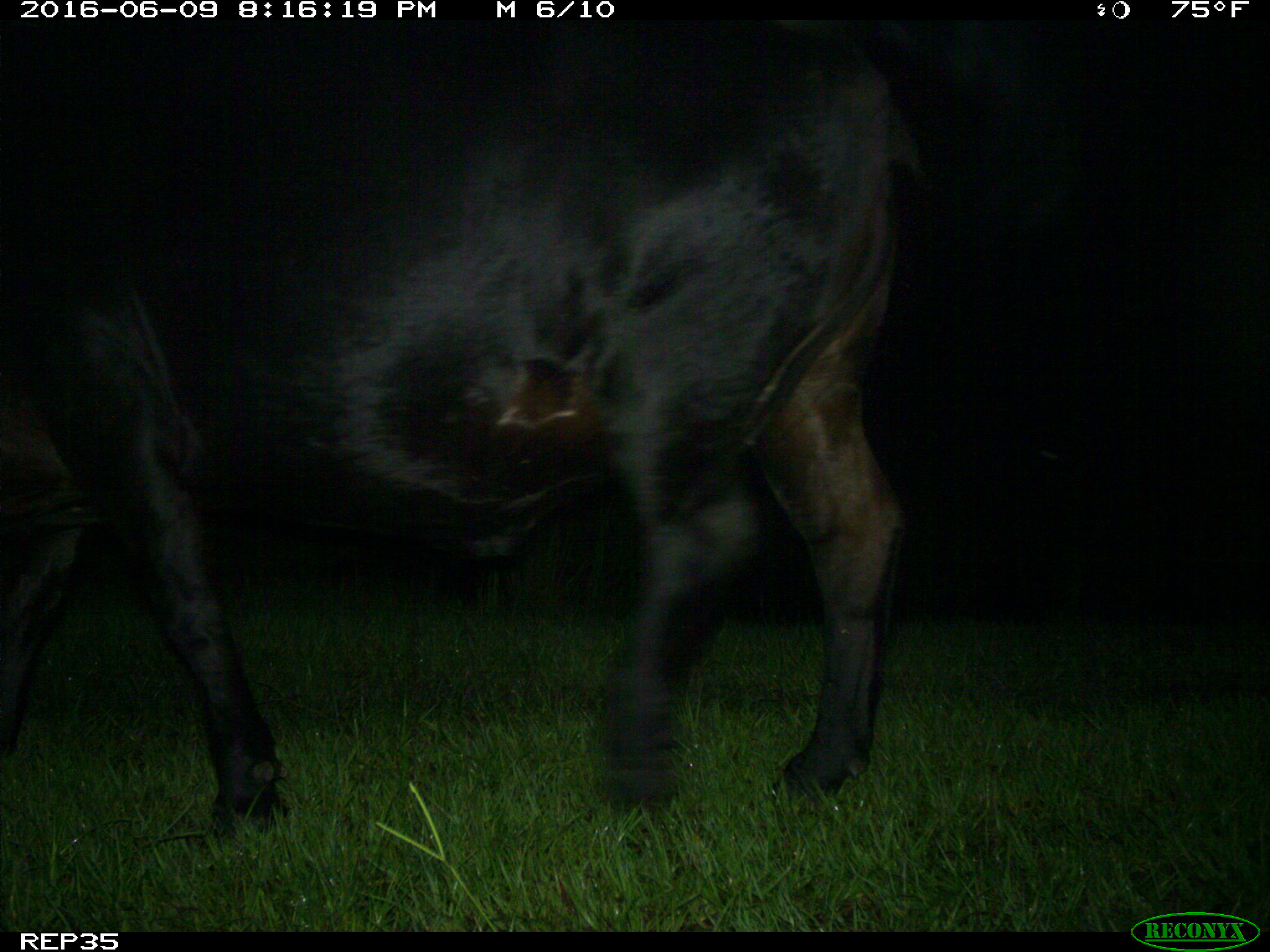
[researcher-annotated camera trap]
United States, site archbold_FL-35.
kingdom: Animalia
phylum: Chordata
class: Mammalia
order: Artiodactyla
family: Bovidae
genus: Bos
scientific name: Bos taurus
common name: domestic cow